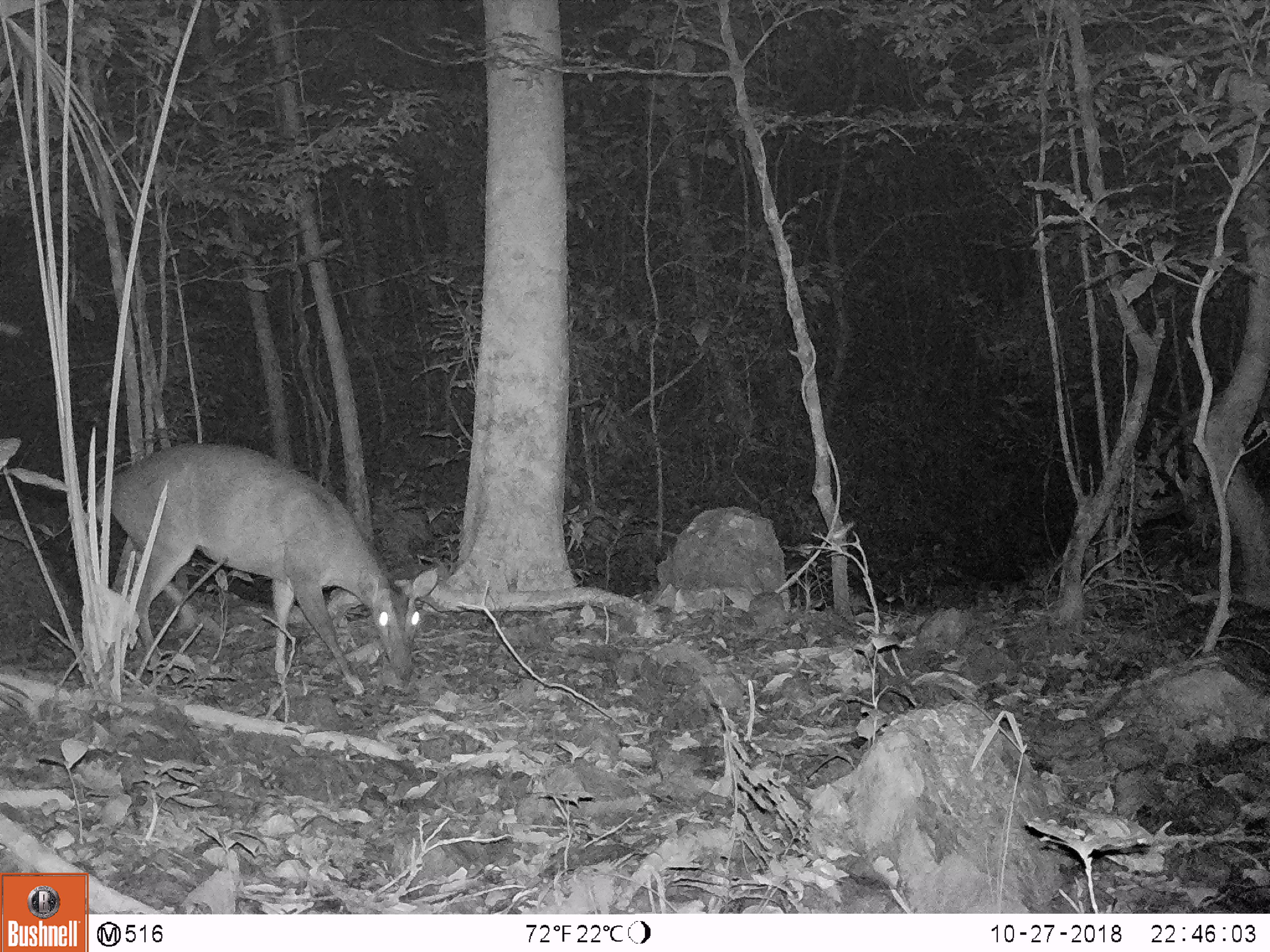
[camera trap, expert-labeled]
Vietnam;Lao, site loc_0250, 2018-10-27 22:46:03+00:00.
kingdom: Animalia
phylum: Chordata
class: Mammalia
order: Artiodactyla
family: Cervidae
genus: Muntiacus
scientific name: Muntiacus vuquangensis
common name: large-antlered muntjac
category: large antlered muntjac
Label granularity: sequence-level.